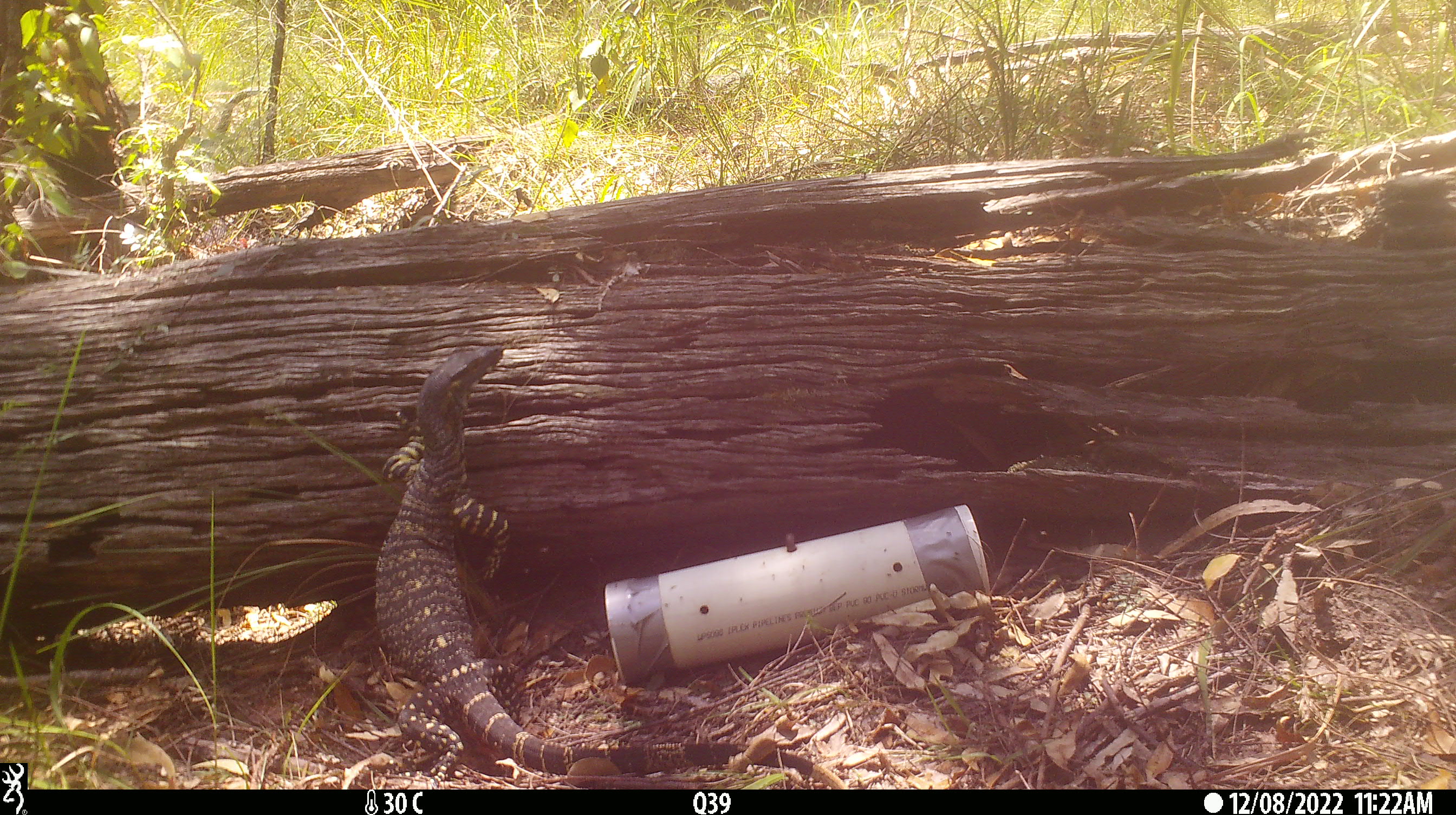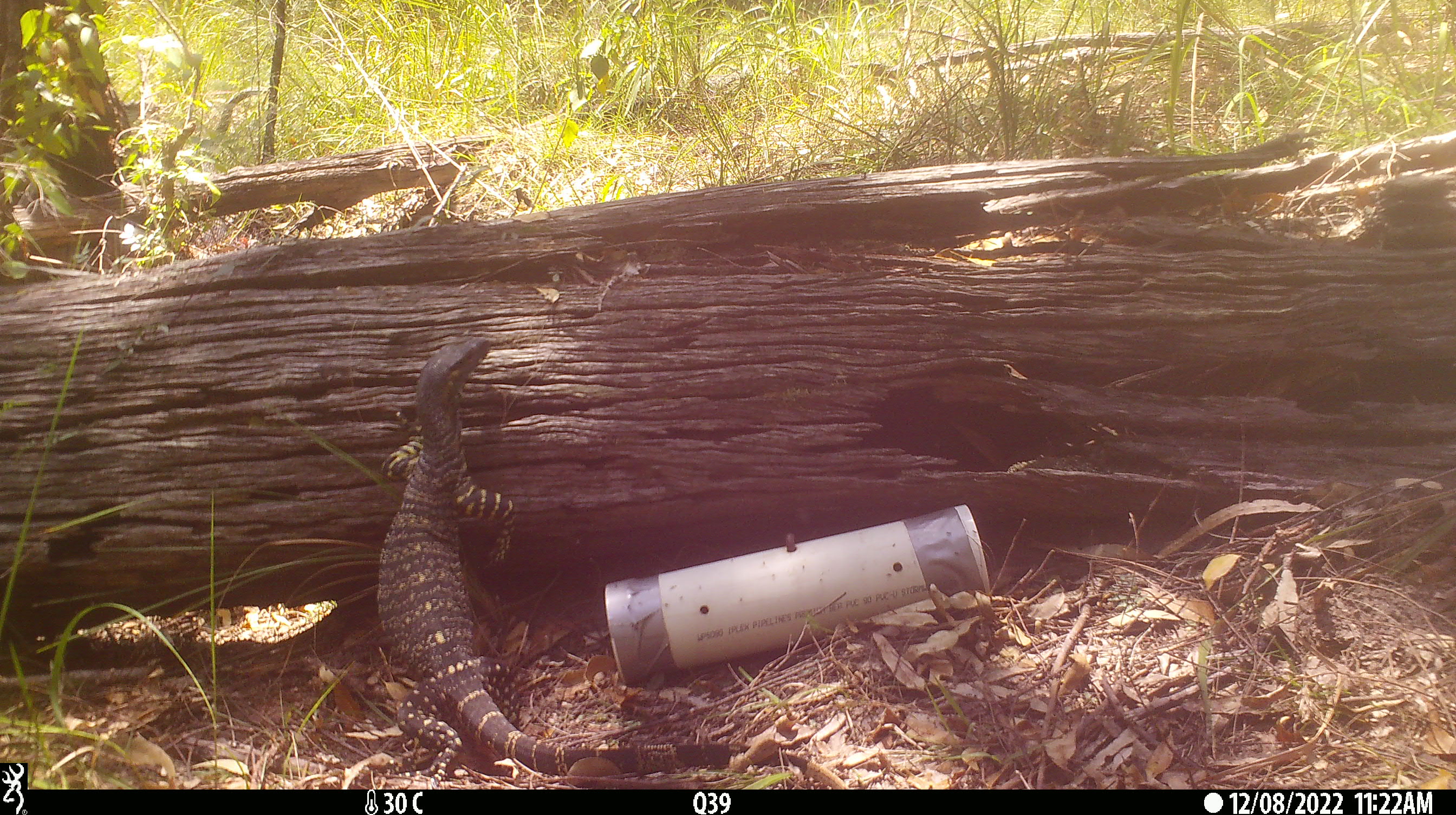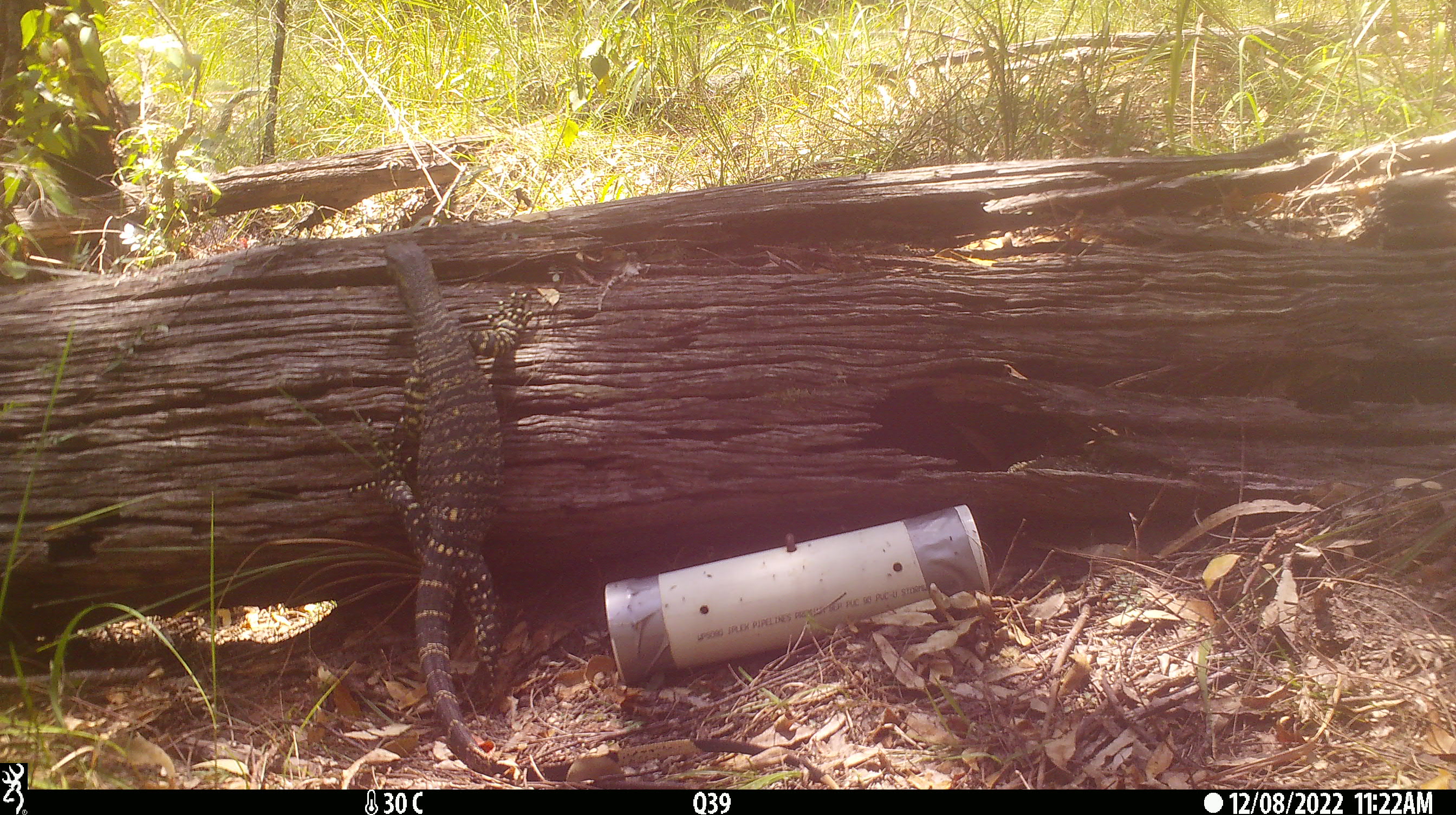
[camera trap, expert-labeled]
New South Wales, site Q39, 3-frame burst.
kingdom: Animalia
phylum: Chordata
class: Reptilia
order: Squamata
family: Varanidae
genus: Varanus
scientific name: Varanus varius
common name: lace monitor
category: goanna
Goanna (lace monitor) (Varanus varius).